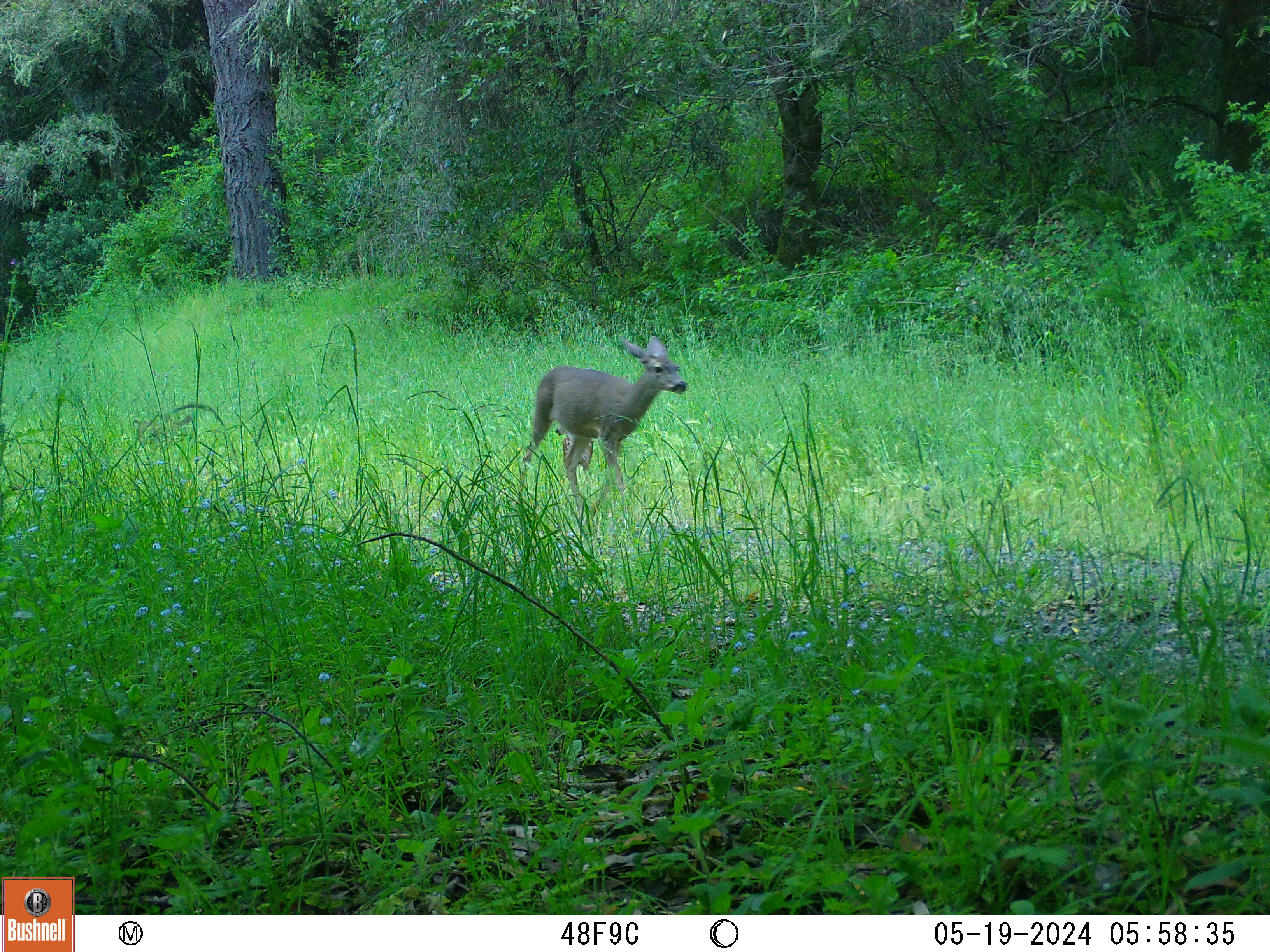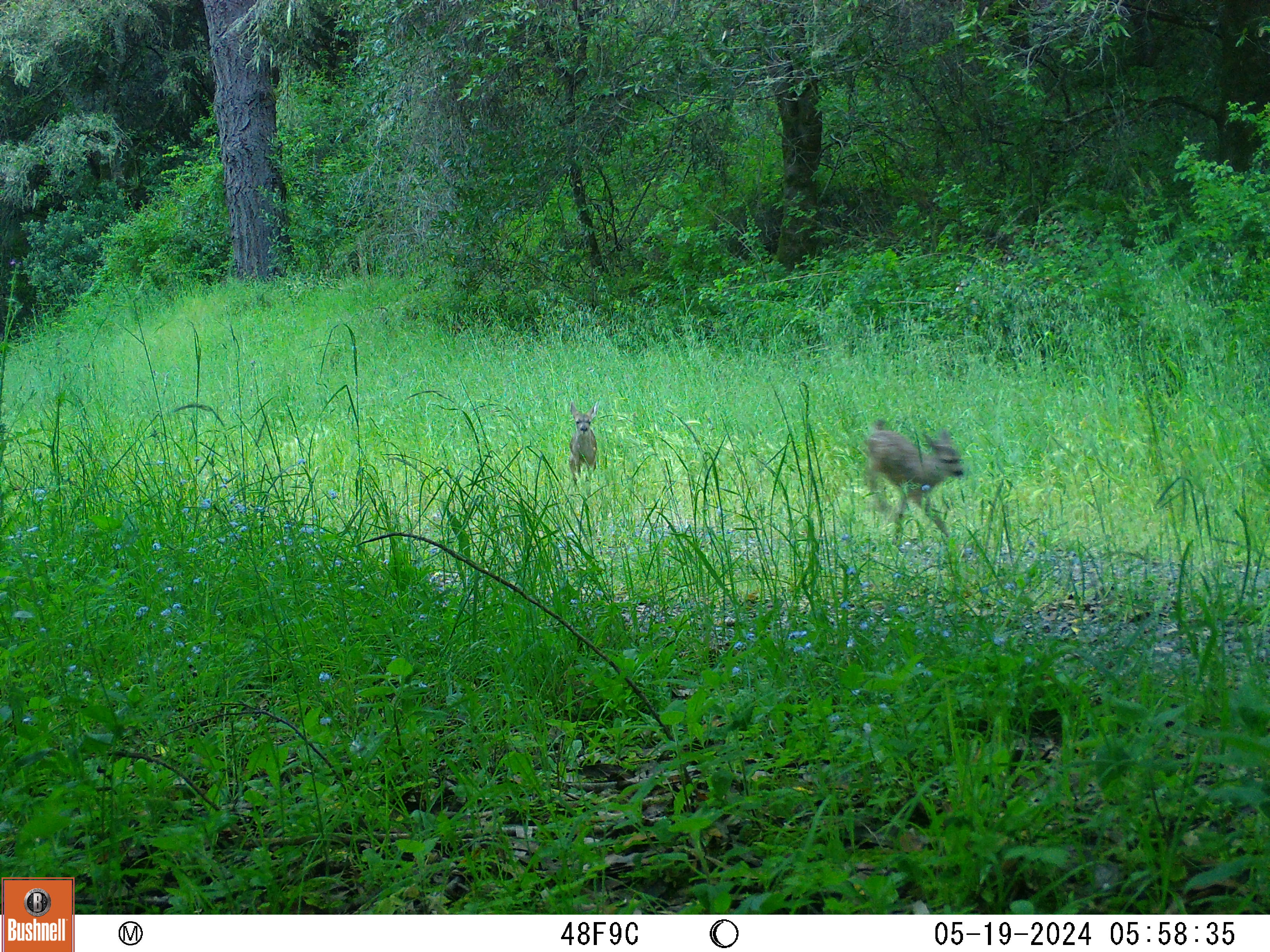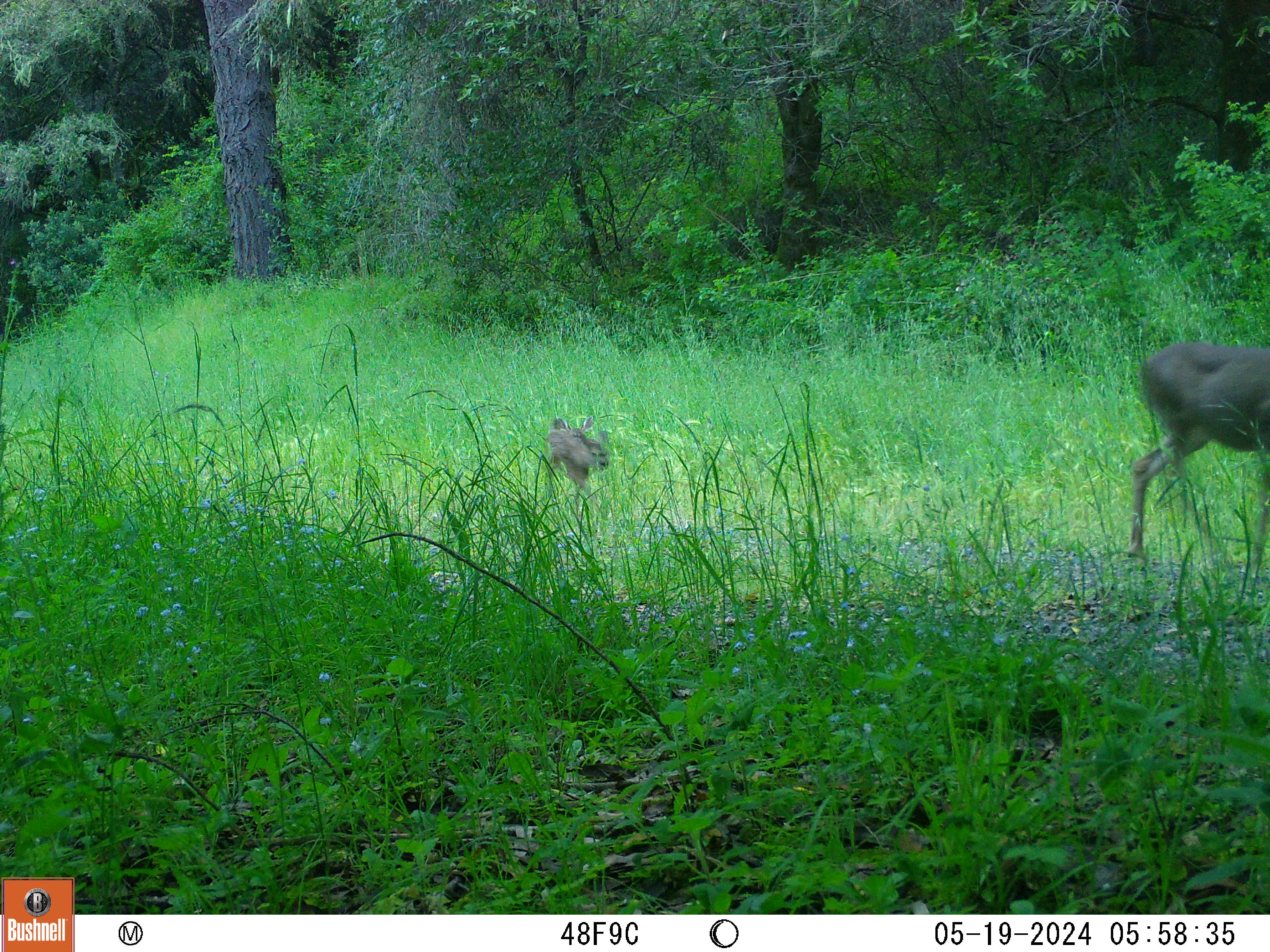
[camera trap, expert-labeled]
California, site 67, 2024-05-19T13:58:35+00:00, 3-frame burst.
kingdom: Animalia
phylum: Chordata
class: Mammalia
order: Artiodactyla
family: Cervidae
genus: Odocoileus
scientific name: Odocoileus hemionus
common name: mule deer